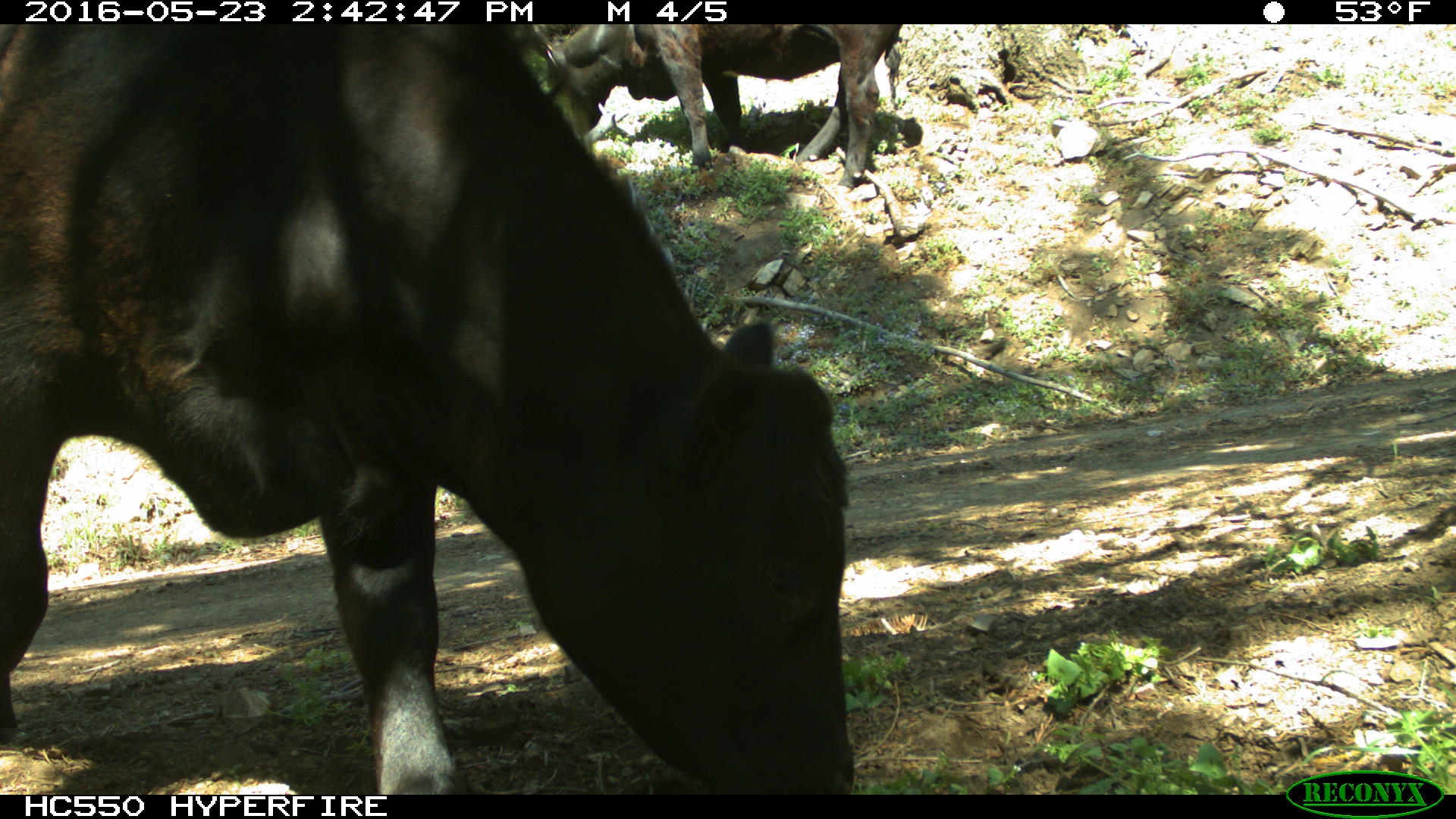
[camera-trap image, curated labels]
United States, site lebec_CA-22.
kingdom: Animalia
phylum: Chordata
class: Mammalia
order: Artiodactyla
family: Bovidae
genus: Bos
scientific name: Bos taurus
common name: domestic cow